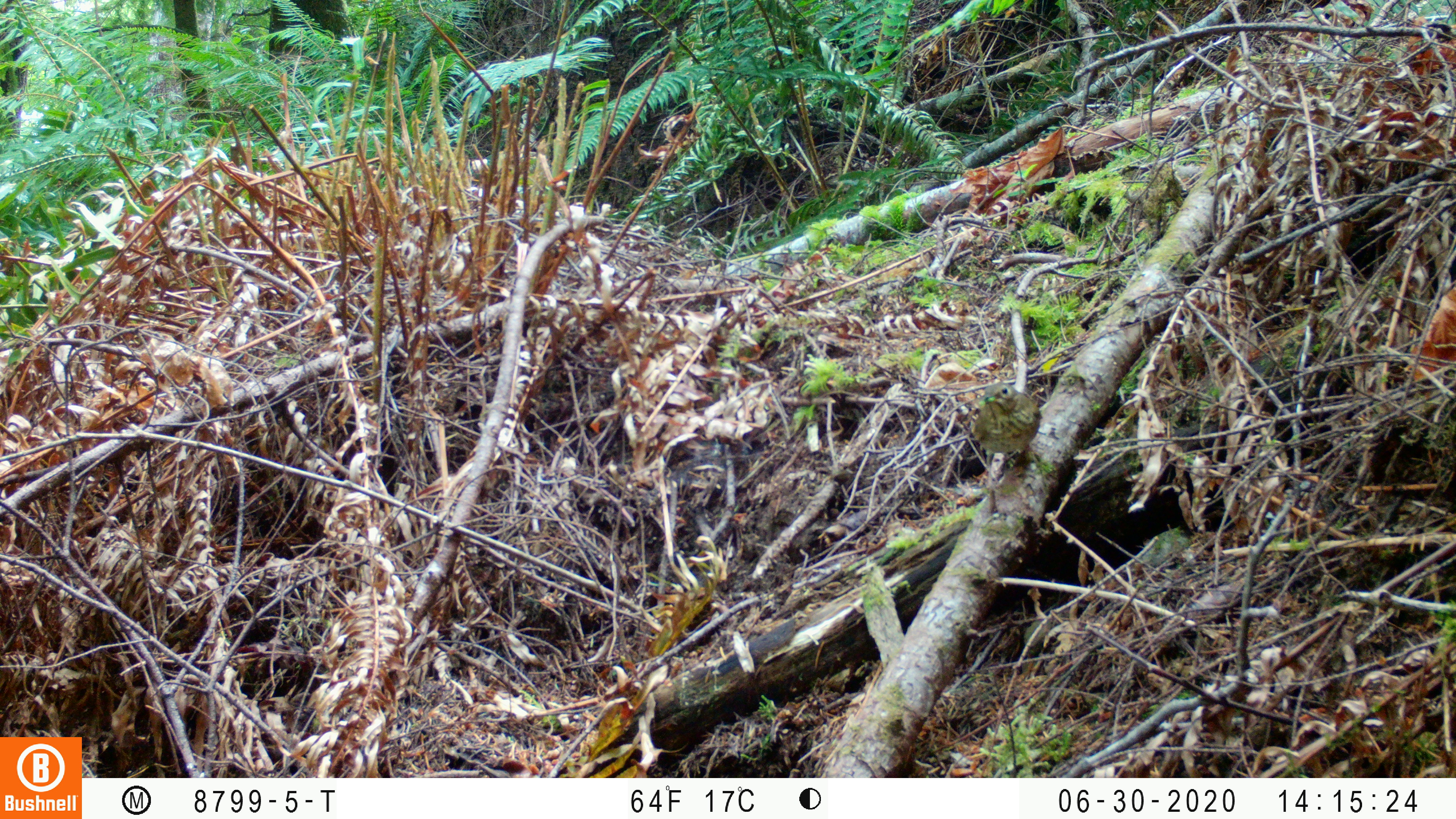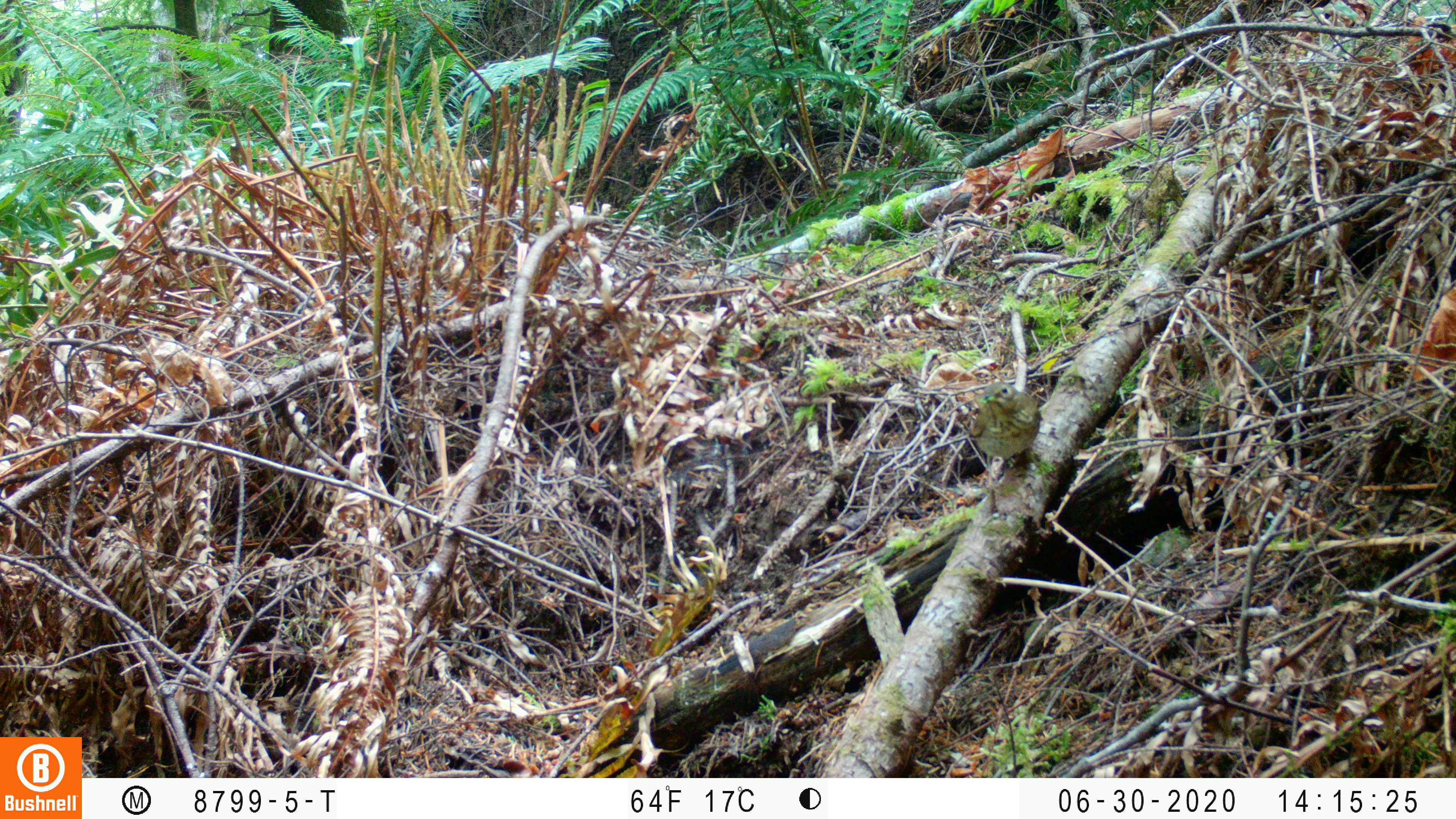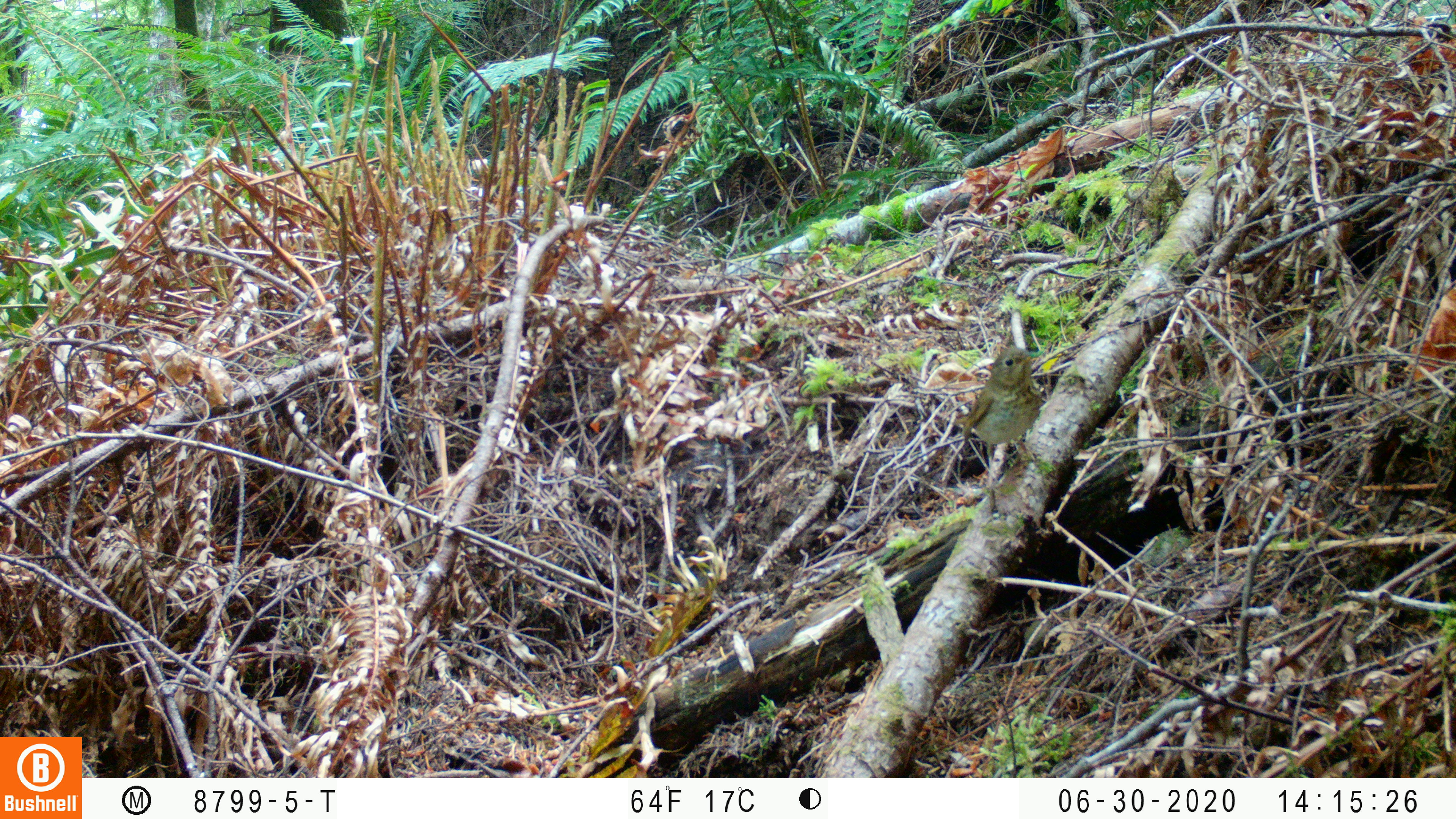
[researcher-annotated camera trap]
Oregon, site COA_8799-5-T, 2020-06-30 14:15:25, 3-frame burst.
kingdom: Animalia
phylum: Chordata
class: Aves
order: Passeriformes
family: Turdidae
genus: Catharus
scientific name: Catharus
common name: brown thrushes and nightingale-thrushes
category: catharus species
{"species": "catharus species (brown thrushes and nightingale-thrushes) (Catharus)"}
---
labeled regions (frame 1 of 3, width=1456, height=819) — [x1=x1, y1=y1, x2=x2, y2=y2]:
catharus species: [x1=962, y1=379, x2=1051, y2=493]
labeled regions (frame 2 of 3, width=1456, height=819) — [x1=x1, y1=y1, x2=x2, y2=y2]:
catharus species: [x1=958, y1=373, x2=1055, y2=488]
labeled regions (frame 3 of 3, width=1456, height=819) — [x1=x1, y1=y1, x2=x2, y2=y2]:
catharus species: [x1=945, y1=331, x2=1054, y2=490]